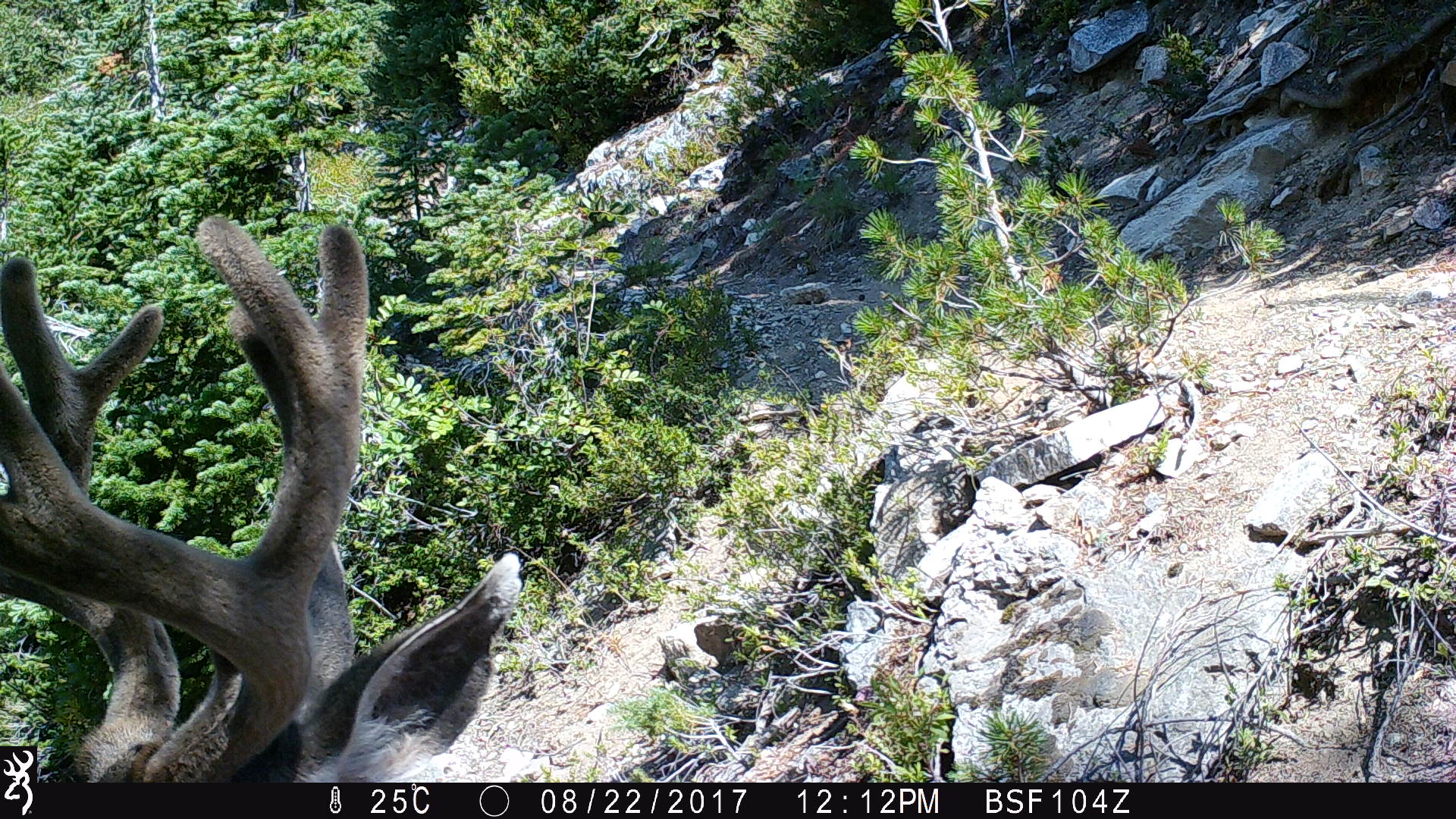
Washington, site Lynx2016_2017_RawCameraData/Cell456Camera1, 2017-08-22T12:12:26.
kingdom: Animalia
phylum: Chordata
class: Mammalia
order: Artiodactyla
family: Cervidae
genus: Odocoileus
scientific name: Odocoileus hemionus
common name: mule deer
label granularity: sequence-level